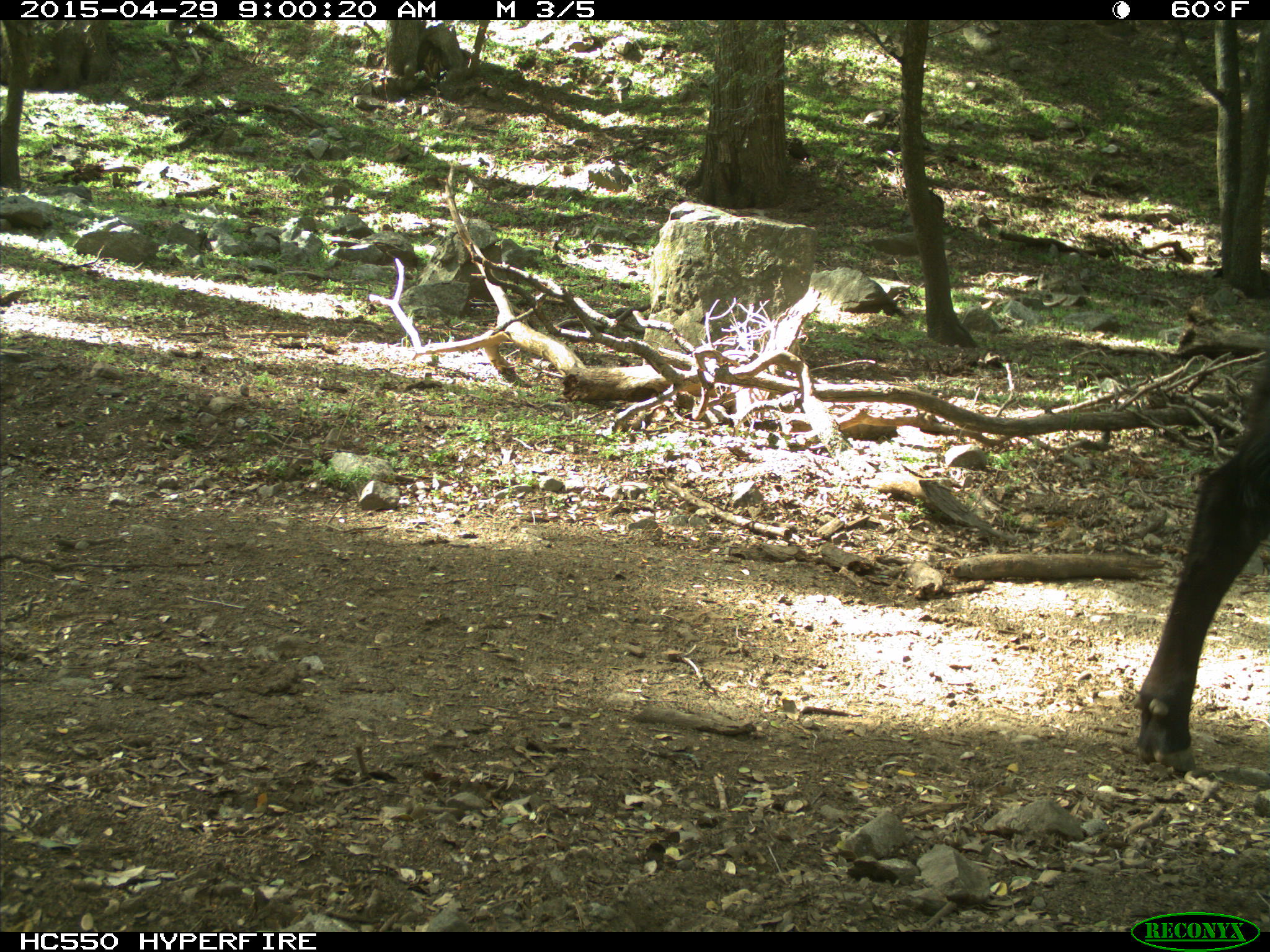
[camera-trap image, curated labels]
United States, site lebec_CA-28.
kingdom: Animalia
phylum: Chordata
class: Mammalia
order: Artiodactyla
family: Bovidae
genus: Bos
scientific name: Bos taurus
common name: domestic cow